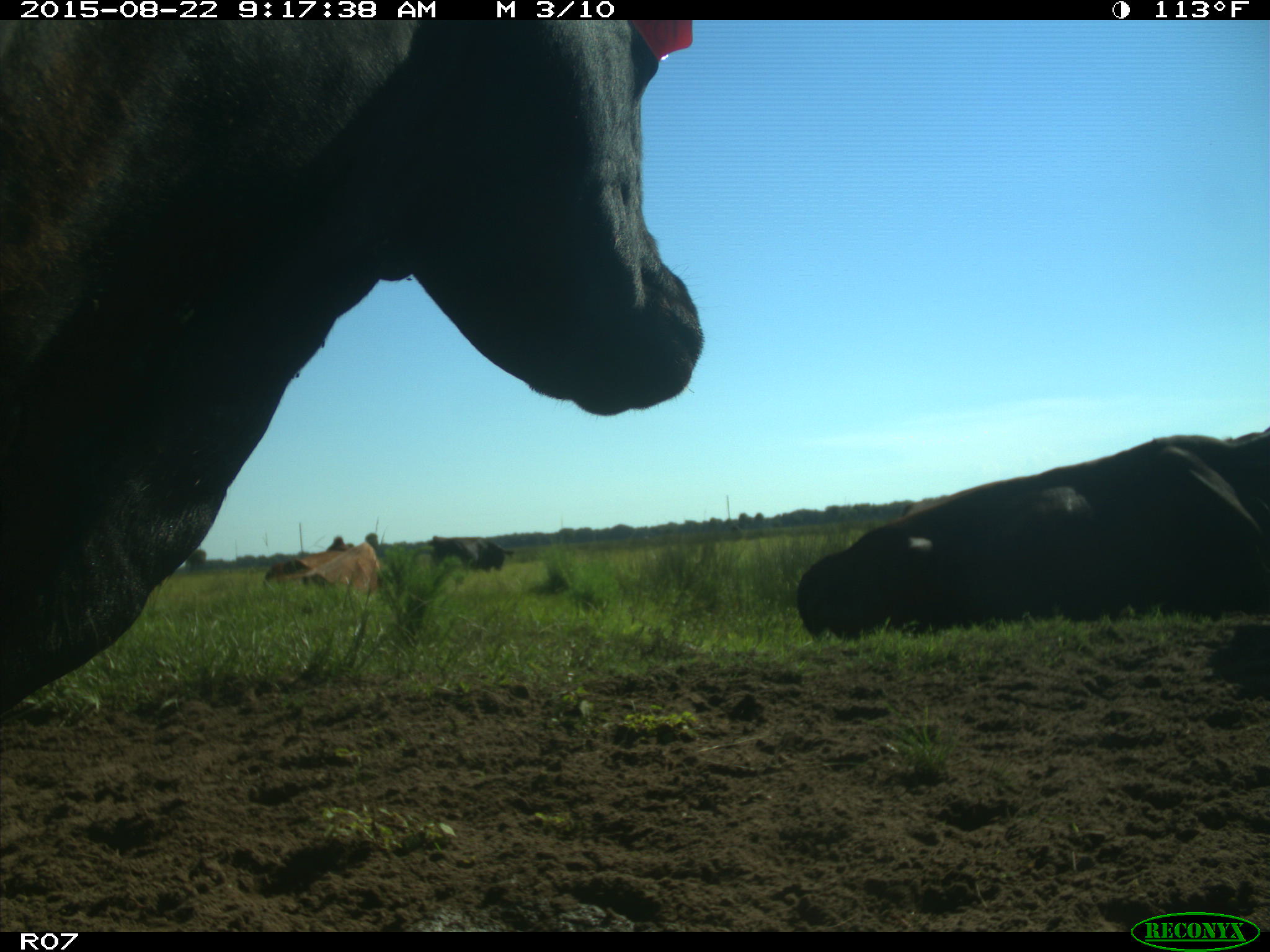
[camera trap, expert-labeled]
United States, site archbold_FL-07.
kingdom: Animalia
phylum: Chordata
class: Mammalia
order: Artiodactyla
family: Bovidae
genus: Bos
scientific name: Bos taurus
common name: domestic cow